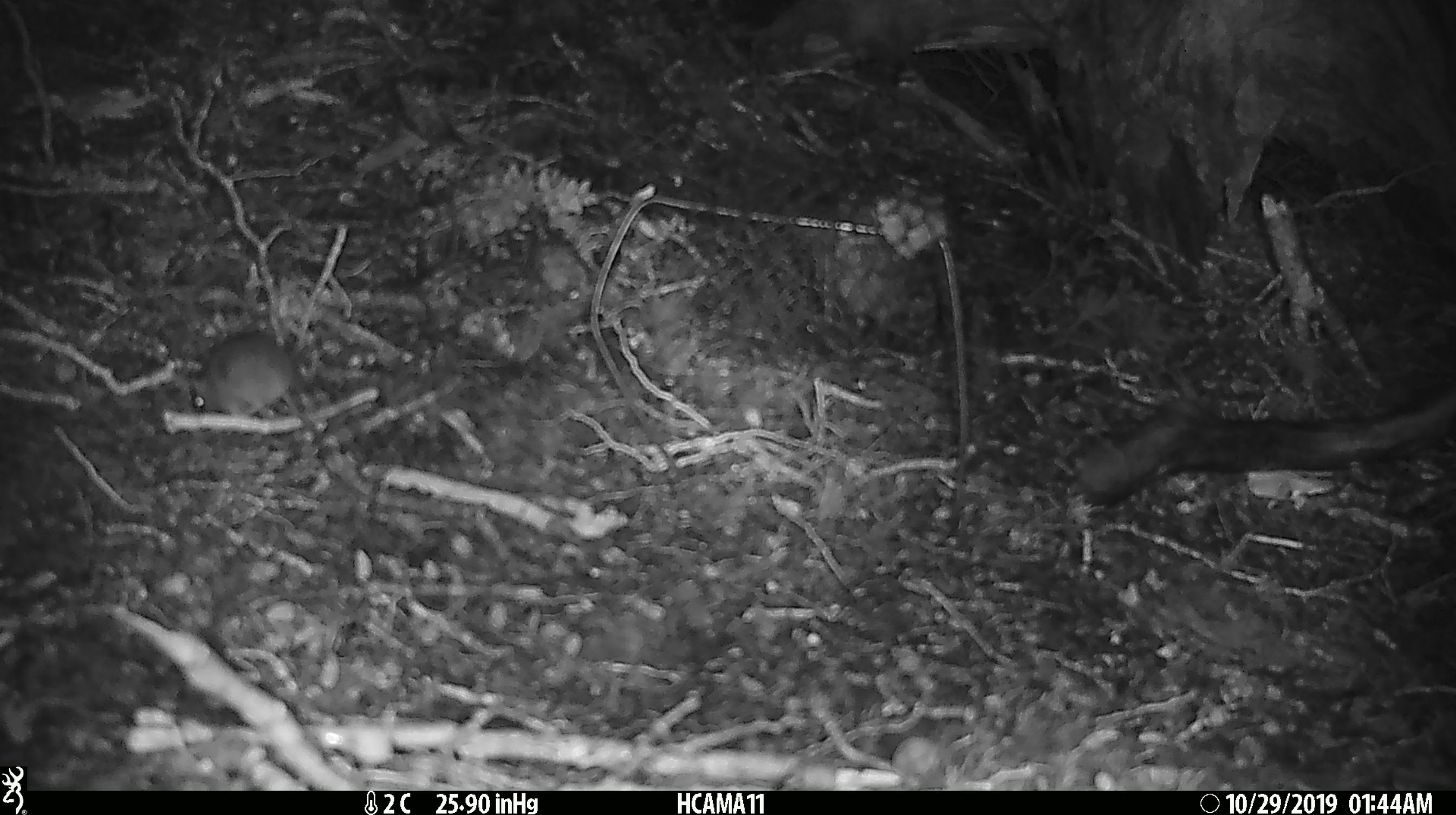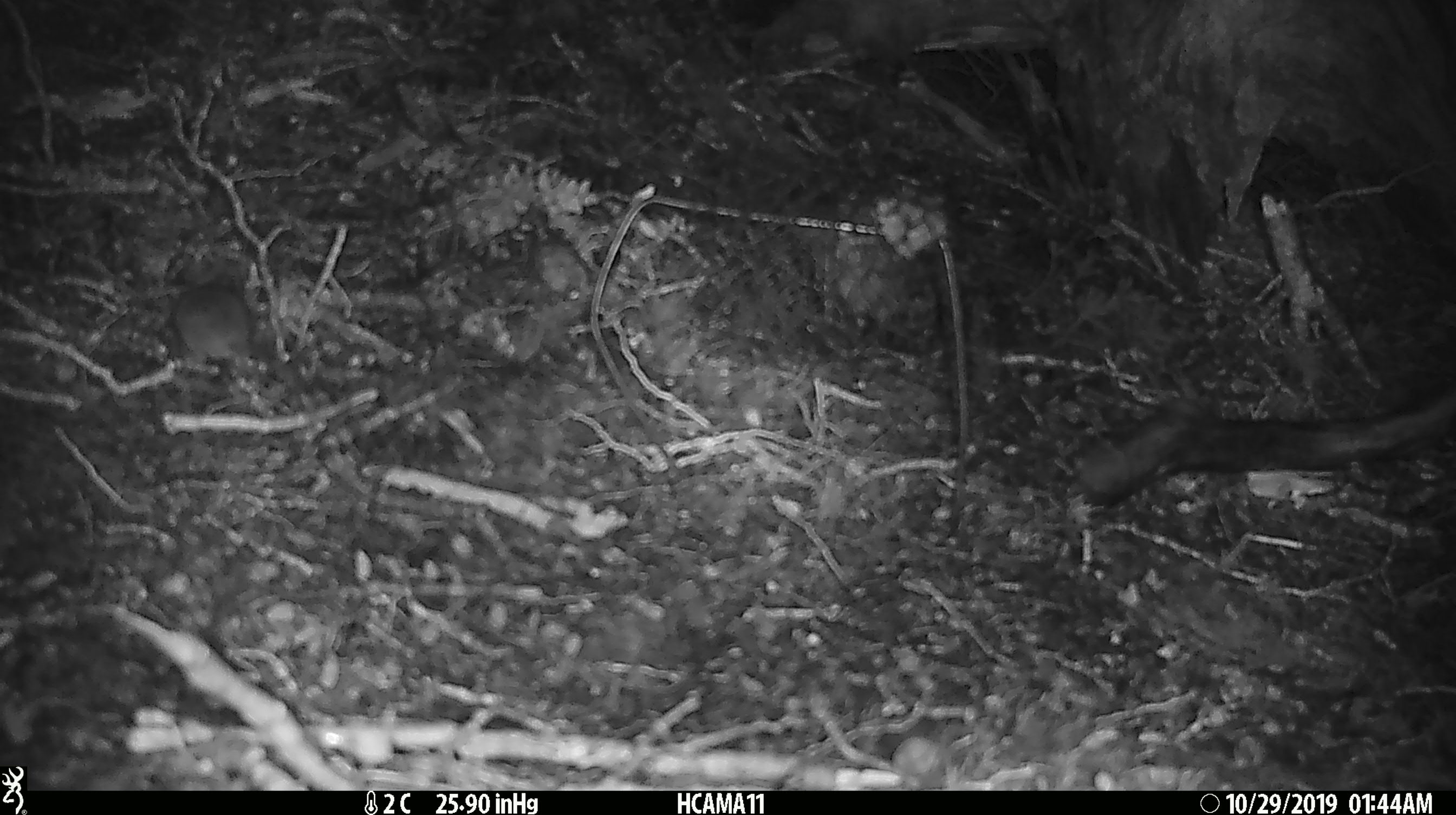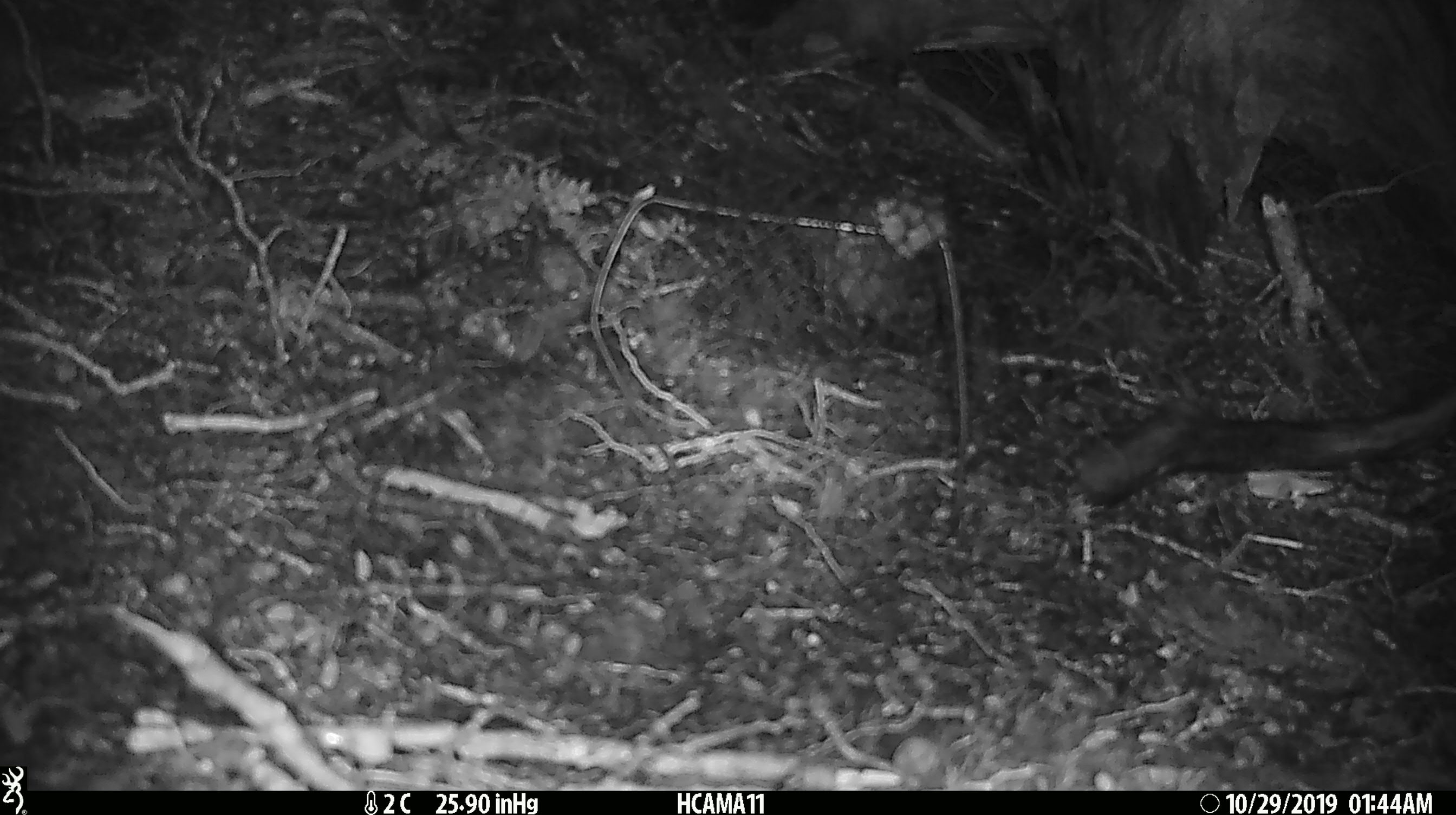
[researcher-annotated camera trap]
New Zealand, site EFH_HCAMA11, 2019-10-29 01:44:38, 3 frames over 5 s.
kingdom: Animalia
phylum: Chordata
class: Mammalia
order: Rodentia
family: Muridae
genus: Mus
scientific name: Mus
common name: mouse